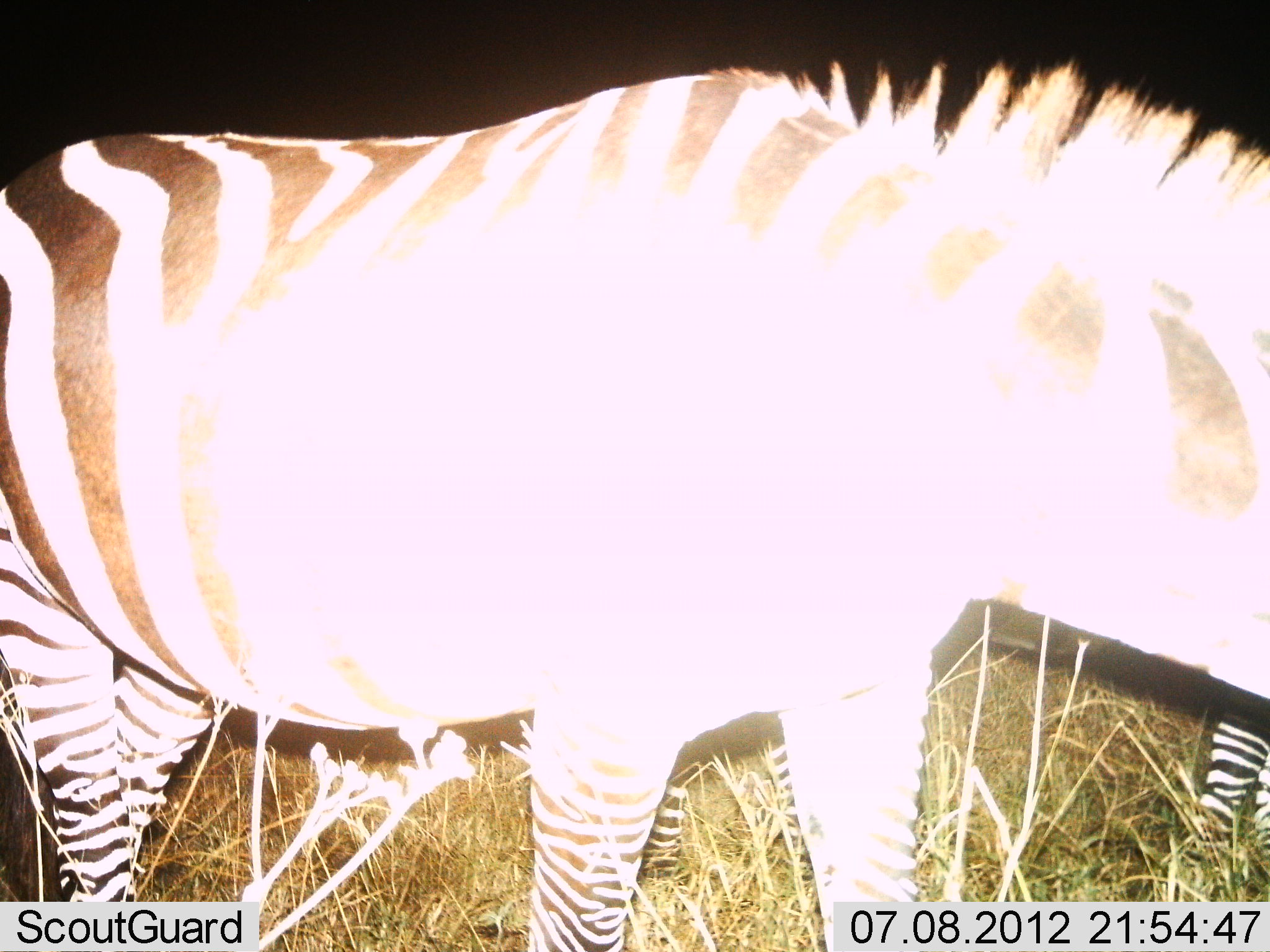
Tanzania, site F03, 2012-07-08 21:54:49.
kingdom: Animalia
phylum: Chordata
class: Mammalia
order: Perissodactyla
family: Equidae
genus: Equus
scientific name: Equus quagga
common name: plains zebra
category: zebra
Zebra (plains zebra) (Equus quagga), count 2. Behavior (volunteer vote fractions): standing 78%, resting 0%, moving 0%, interacting 0%. Young present (vote fraction): 0%. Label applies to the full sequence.